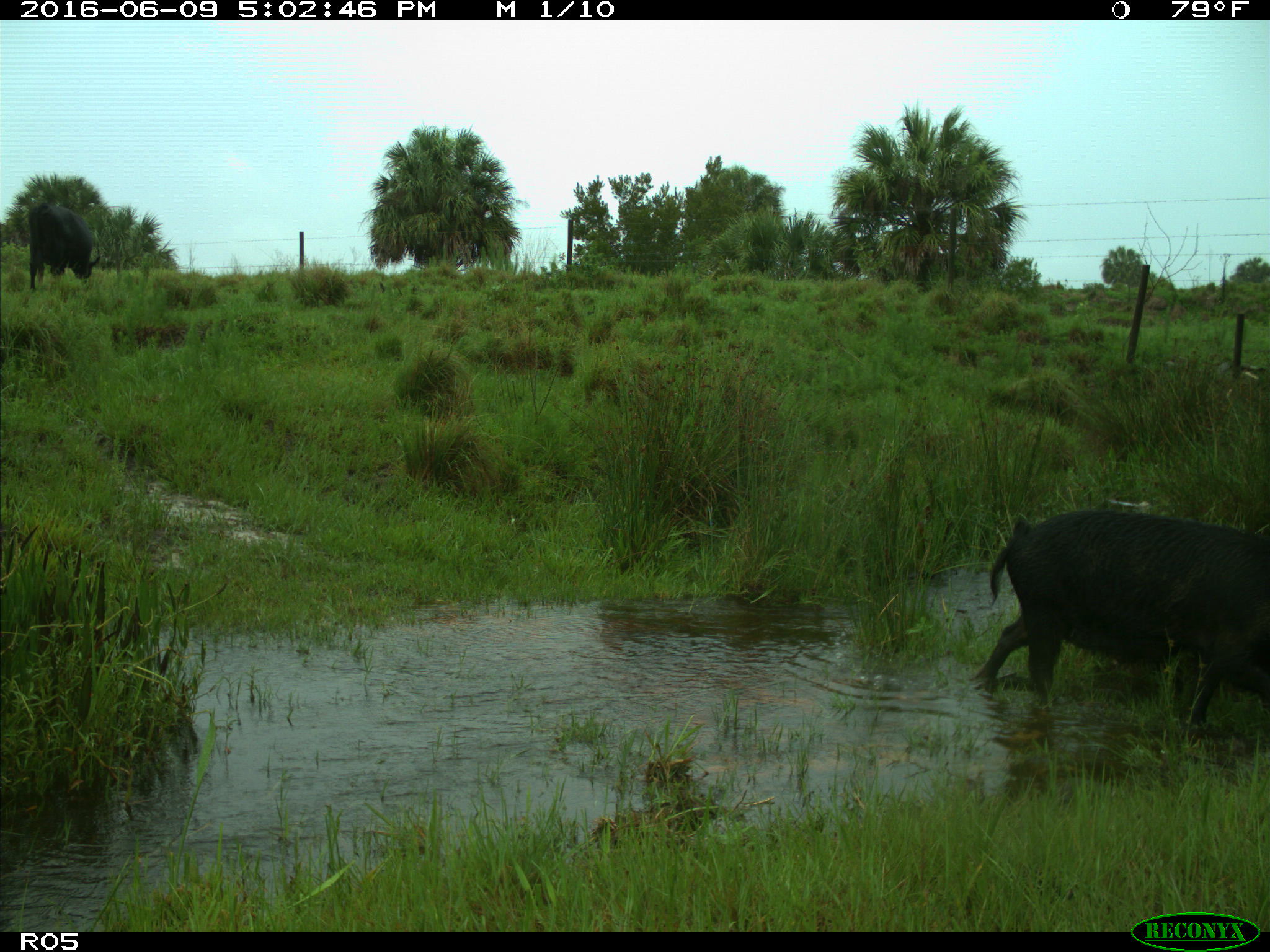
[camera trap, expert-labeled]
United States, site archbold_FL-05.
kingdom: Animalia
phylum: Chordata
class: Mammalia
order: Artiodactyla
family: Suidae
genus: Sus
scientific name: Sus scrofa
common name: wild boar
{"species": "Sus scrofa (wild boar)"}